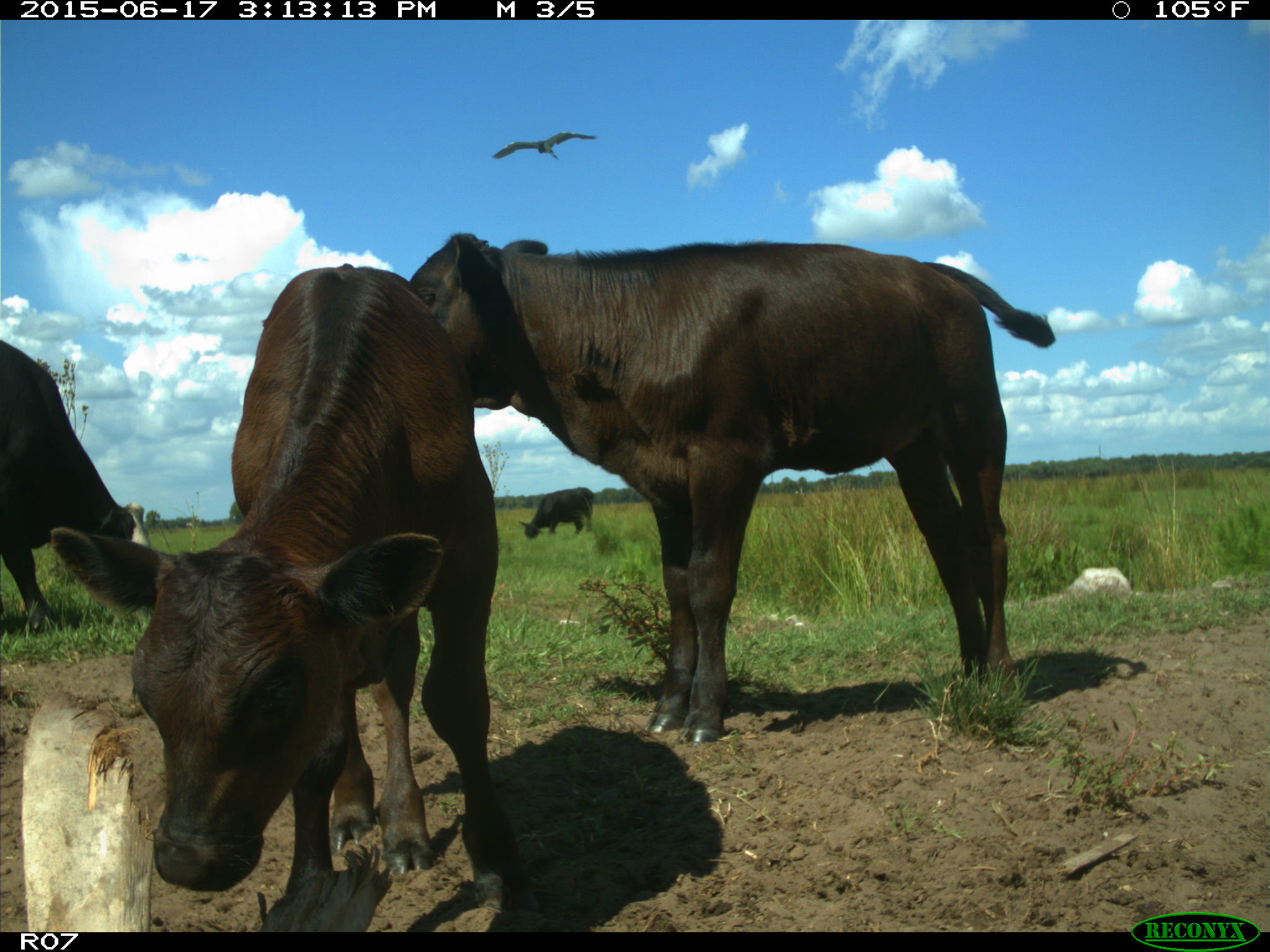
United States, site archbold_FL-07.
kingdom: Animalia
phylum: Chordata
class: Mammalia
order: Artiodactyla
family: Bovidae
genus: Bos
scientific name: Bos taurus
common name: domestic cow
Bos taurus (domestic cow).